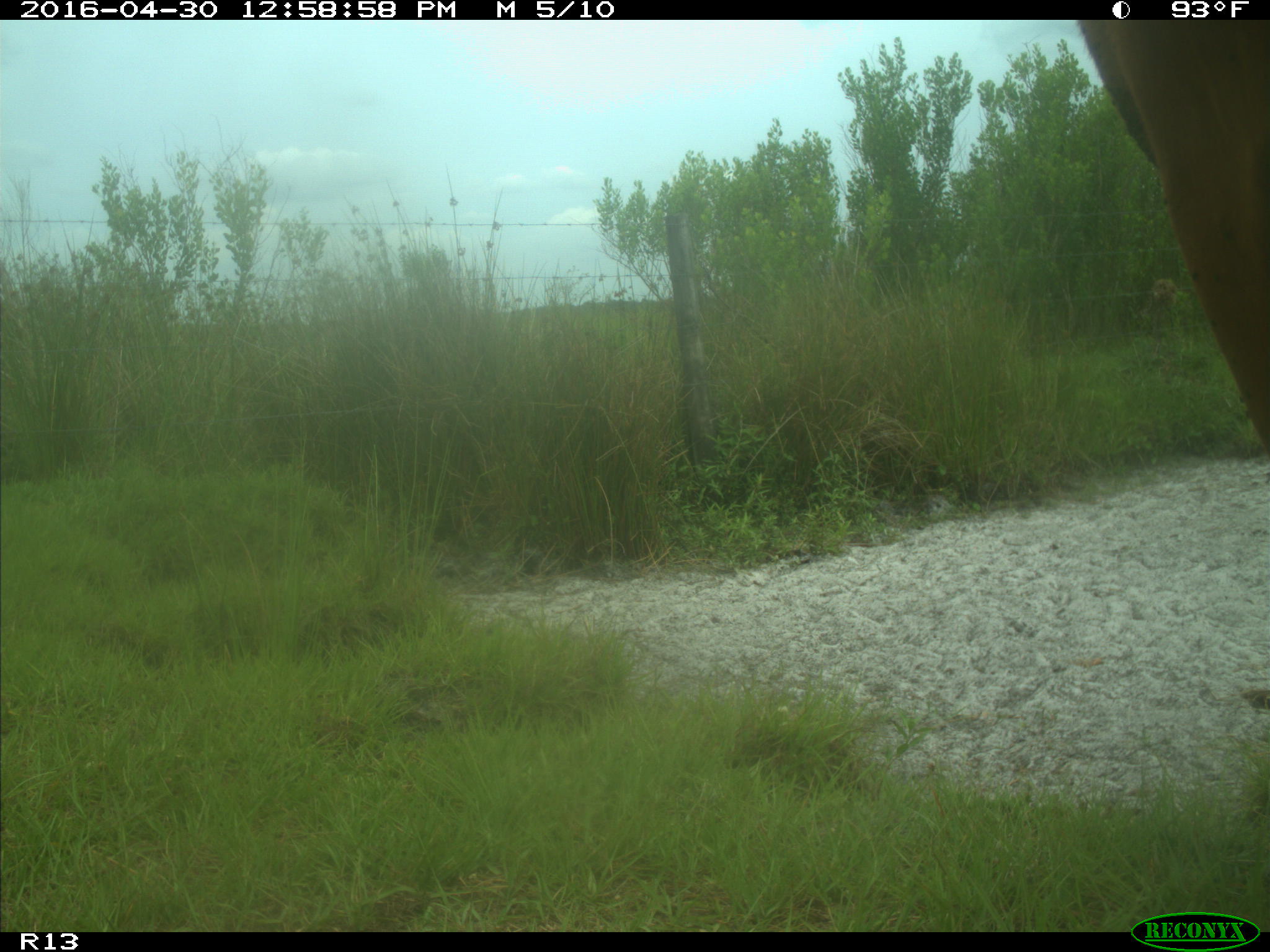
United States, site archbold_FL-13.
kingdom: Animalia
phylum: Chordata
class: Mammalia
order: Artiodactyla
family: Bovidae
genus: Bos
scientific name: Bos taurus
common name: domestic cow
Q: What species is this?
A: Bos taurus (domestic cow).